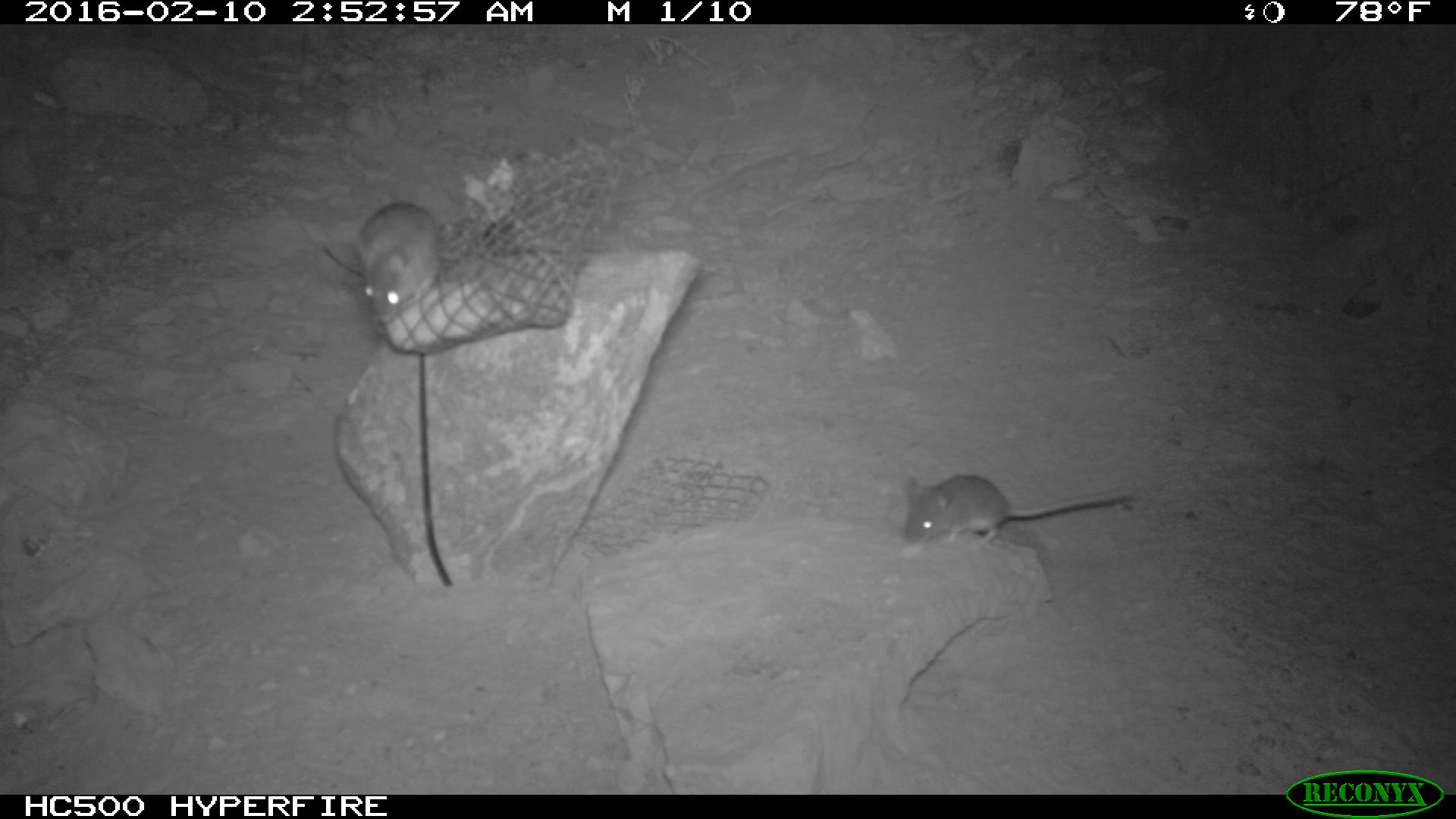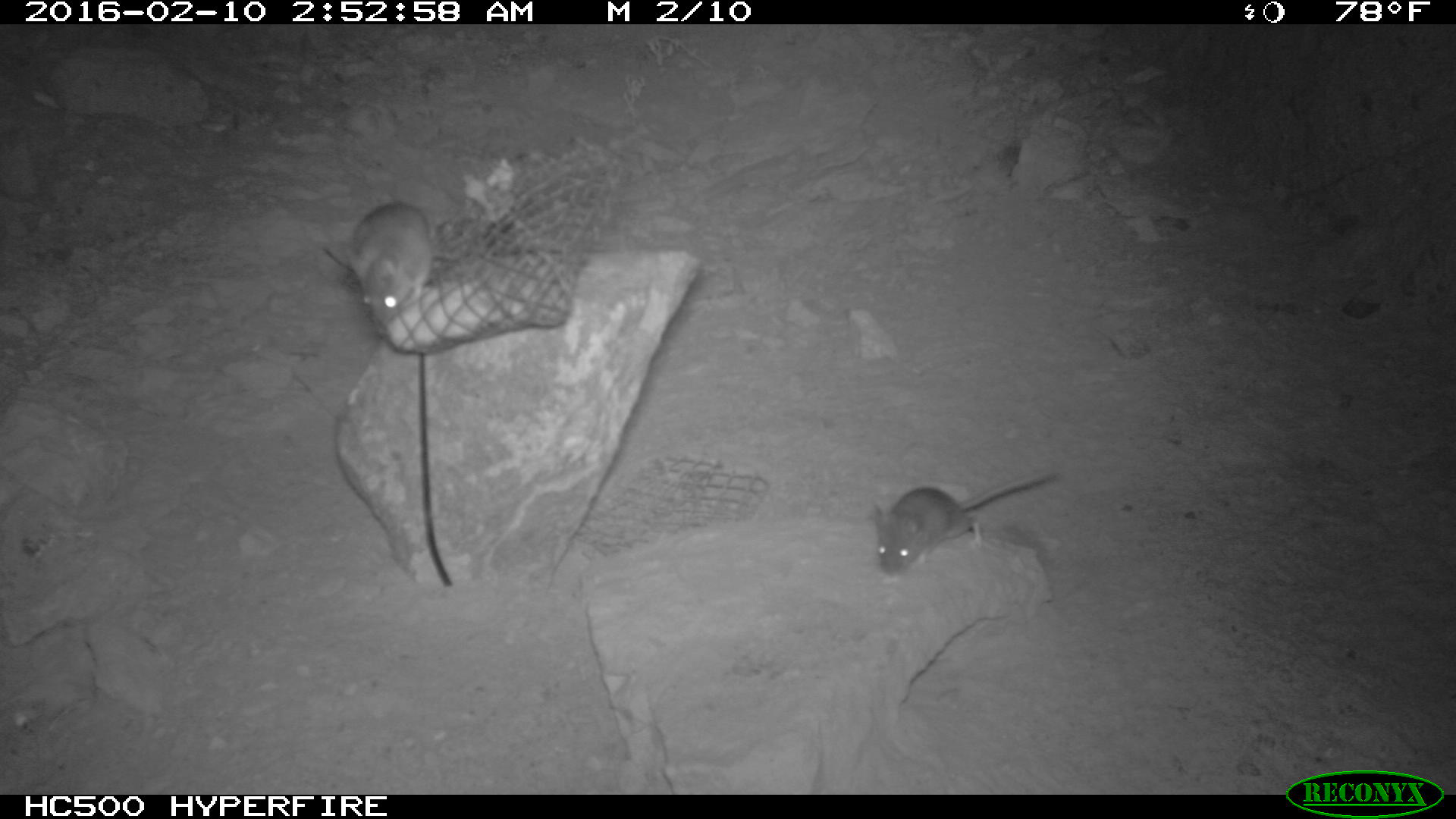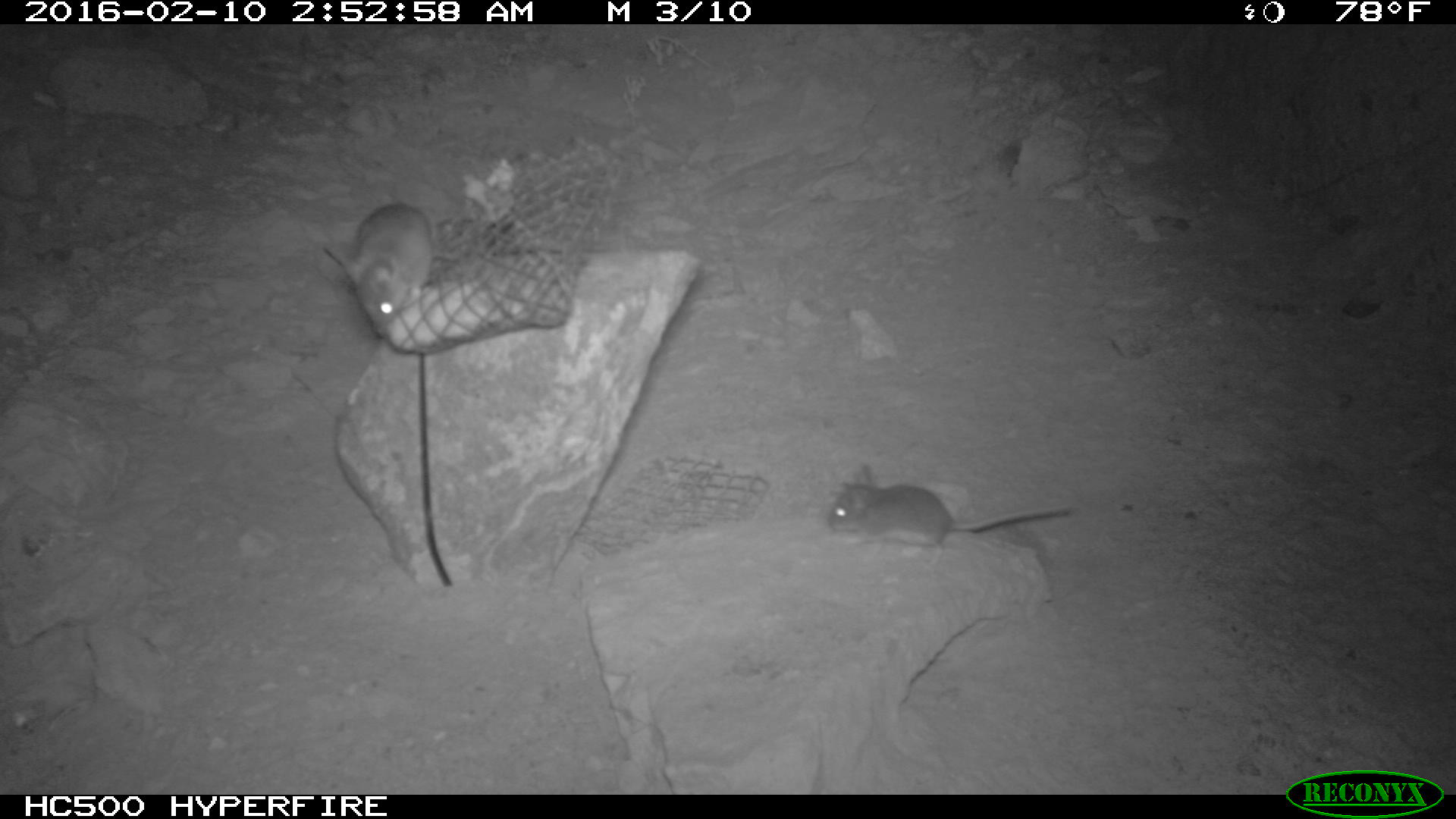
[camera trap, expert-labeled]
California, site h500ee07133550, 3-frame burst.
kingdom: Animalia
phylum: Chordata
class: Mammalia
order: Rodentia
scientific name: Rodentia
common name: rodent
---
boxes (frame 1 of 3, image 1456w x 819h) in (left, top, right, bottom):
rodent: (902, 474, 1131, 545); (357, 201, 439, 320)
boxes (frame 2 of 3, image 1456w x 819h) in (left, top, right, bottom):
rodent: (874, 467, 1063, 577); (345, 201, 458, 328)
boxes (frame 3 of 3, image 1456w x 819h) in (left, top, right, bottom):
rodent: (828, 463, 1072, 566); (322, 202, 435, 333)